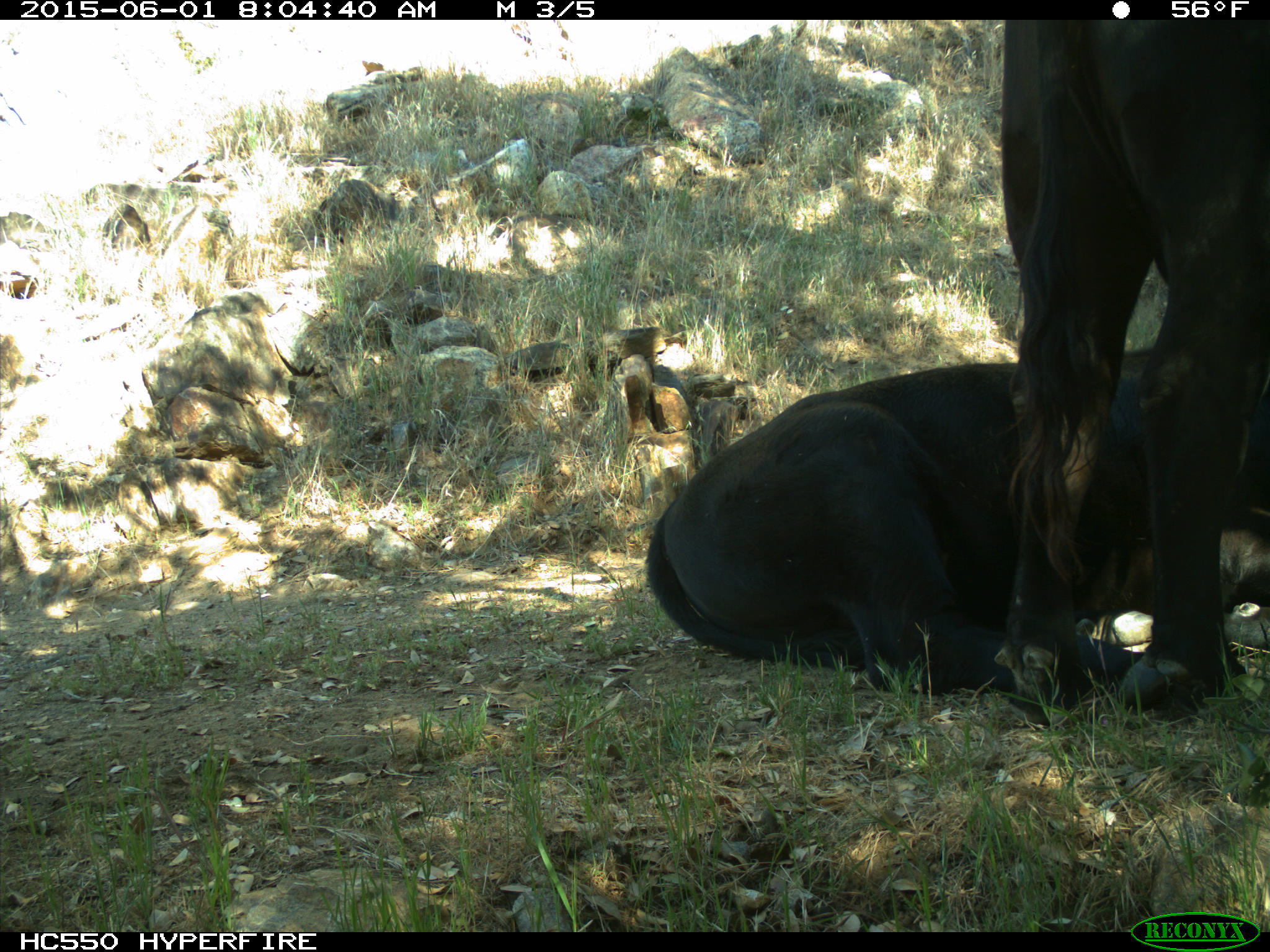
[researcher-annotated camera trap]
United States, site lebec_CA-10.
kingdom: Animalia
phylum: Chordata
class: Mammalia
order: Artiodactyla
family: Bovidae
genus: Bos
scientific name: Bos taurus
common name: domestic cow